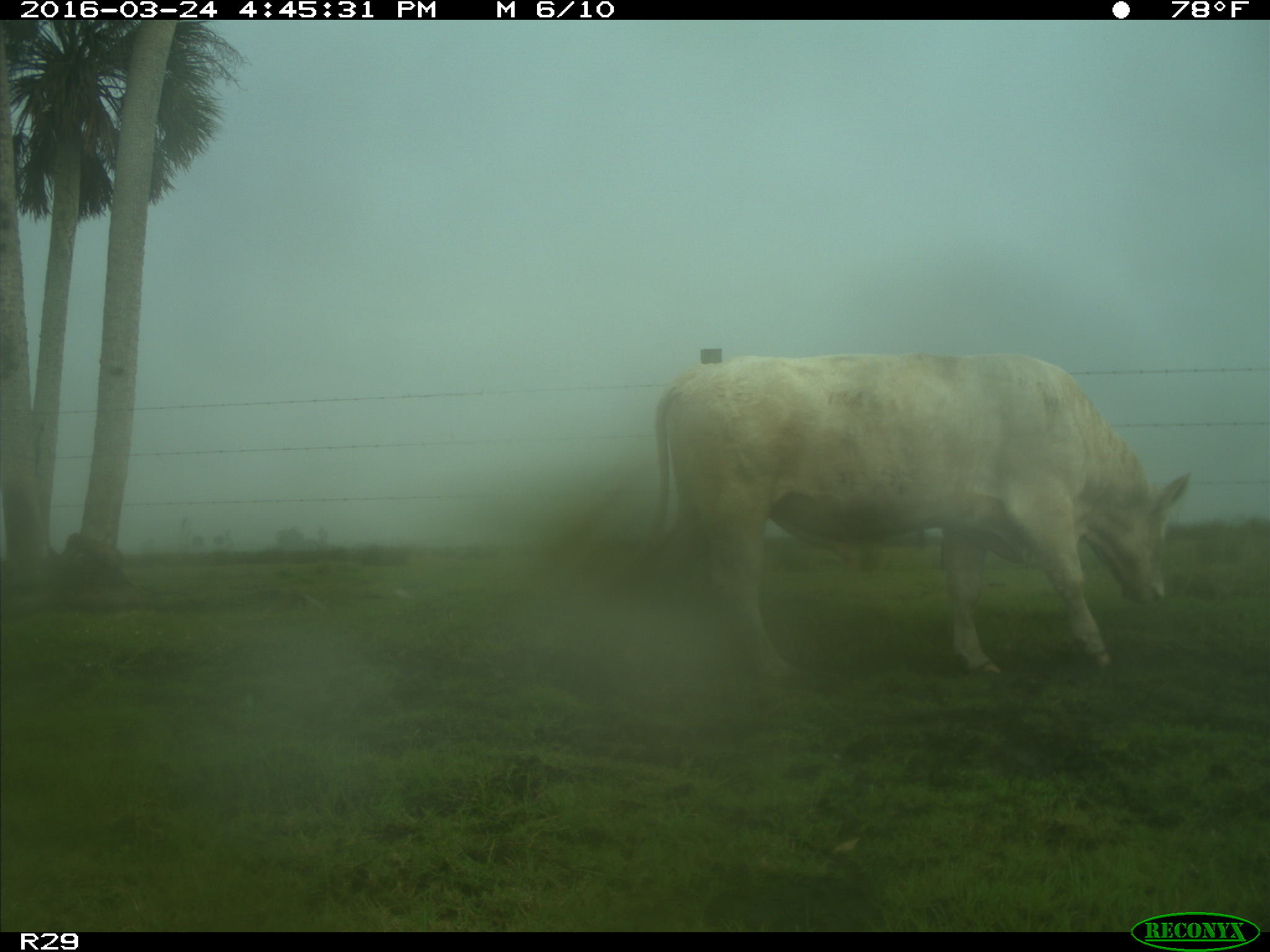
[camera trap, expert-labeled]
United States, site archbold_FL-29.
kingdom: Animalia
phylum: Chordata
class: Mammalia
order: Artiodactyla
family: Bovidae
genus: Bos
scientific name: Bos taurus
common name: domestic cow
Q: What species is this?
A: Bos taurus (domestic cow).